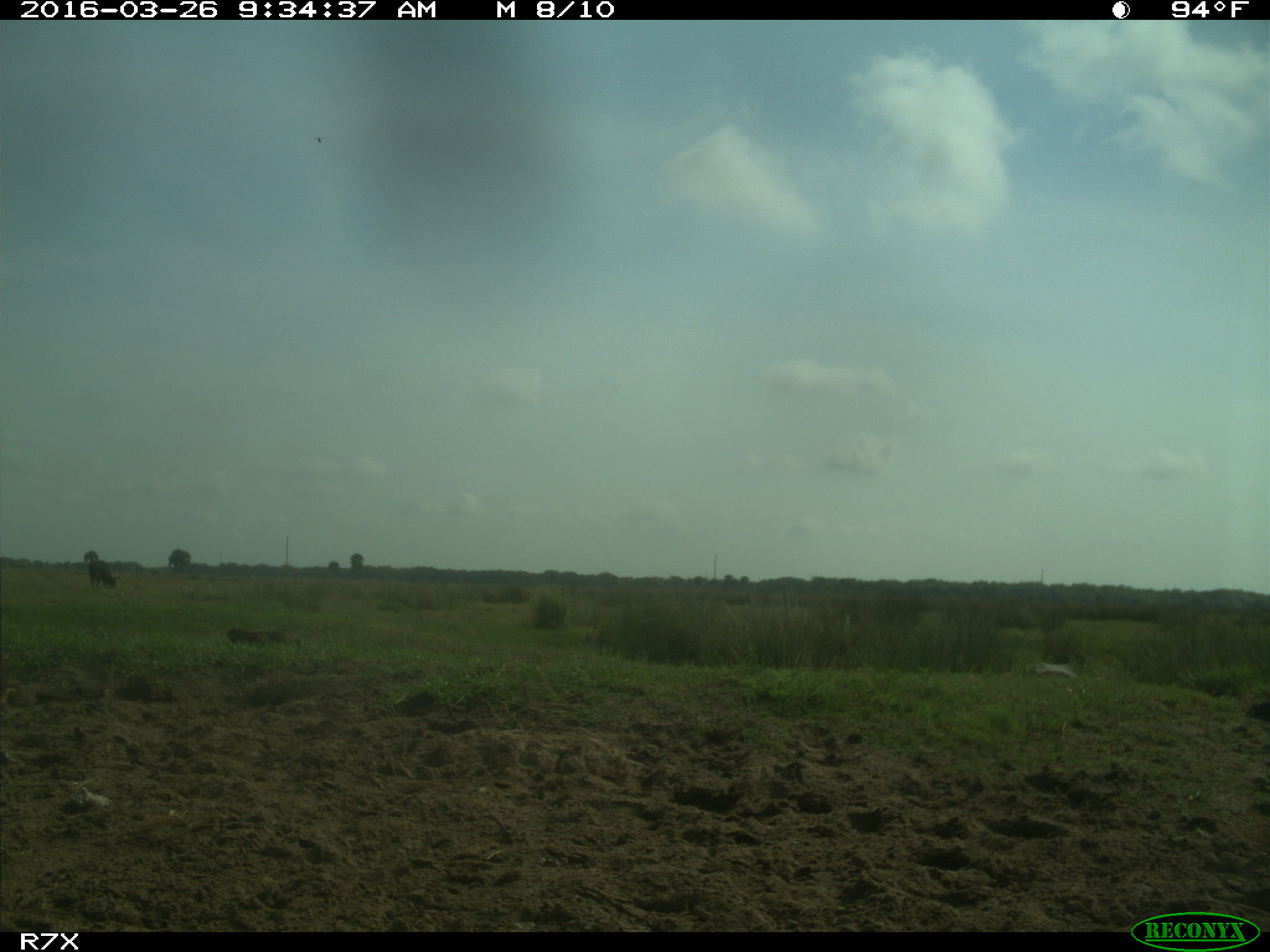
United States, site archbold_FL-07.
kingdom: Animalia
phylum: Chordata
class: Mammalia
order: Artiodactyla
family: Bovidae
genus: Bos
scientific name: Bos taurus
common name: domestic cow